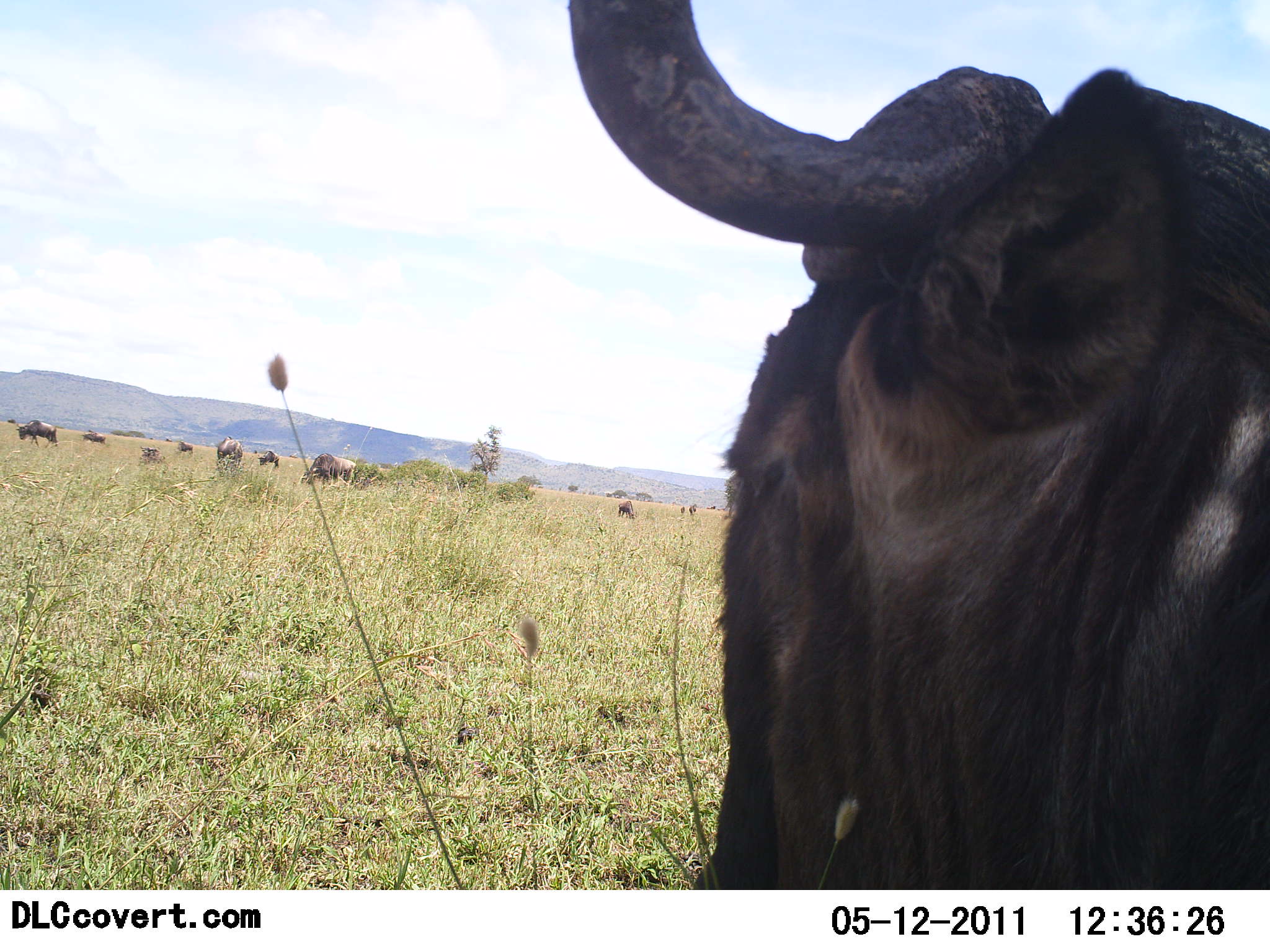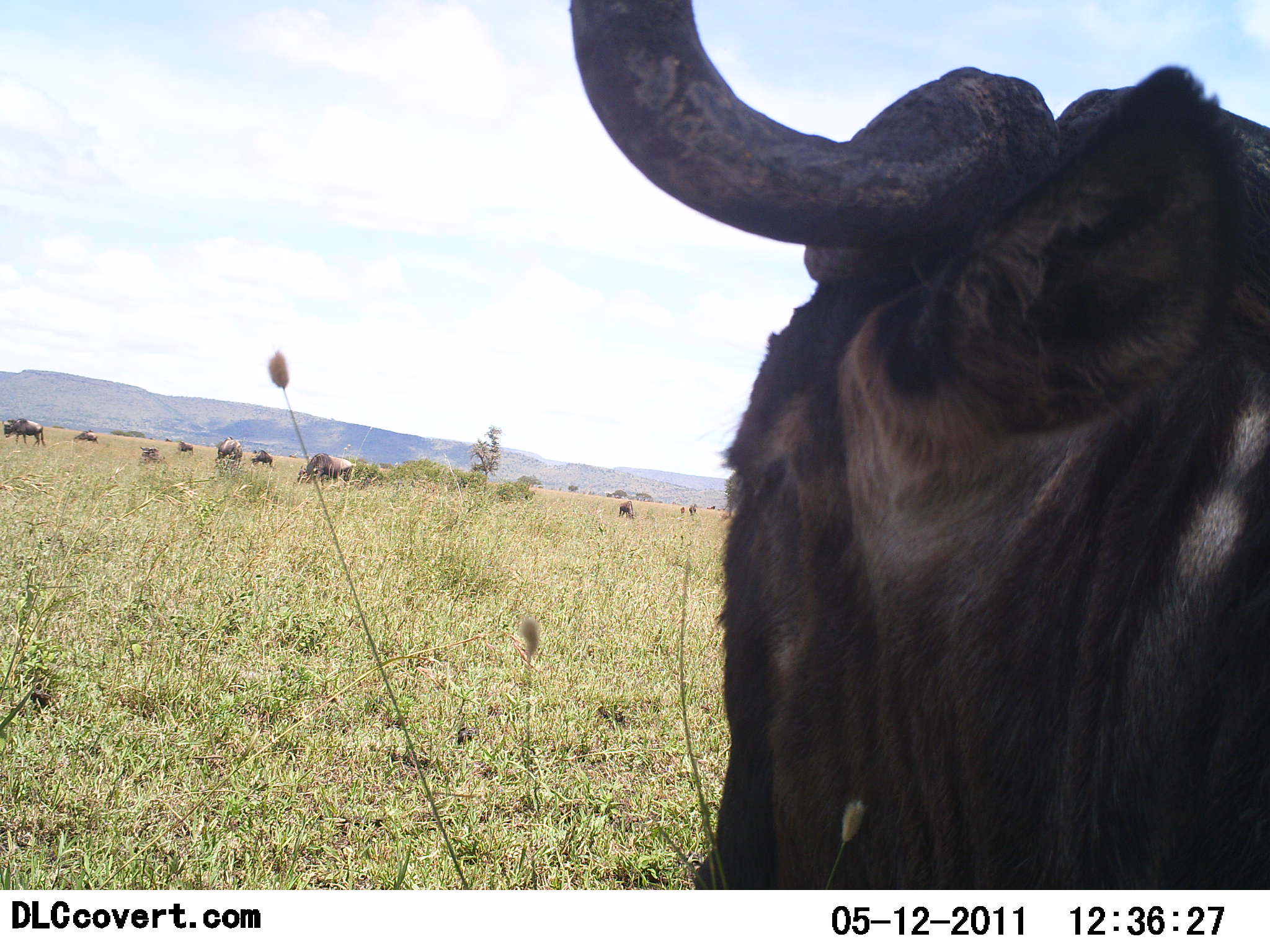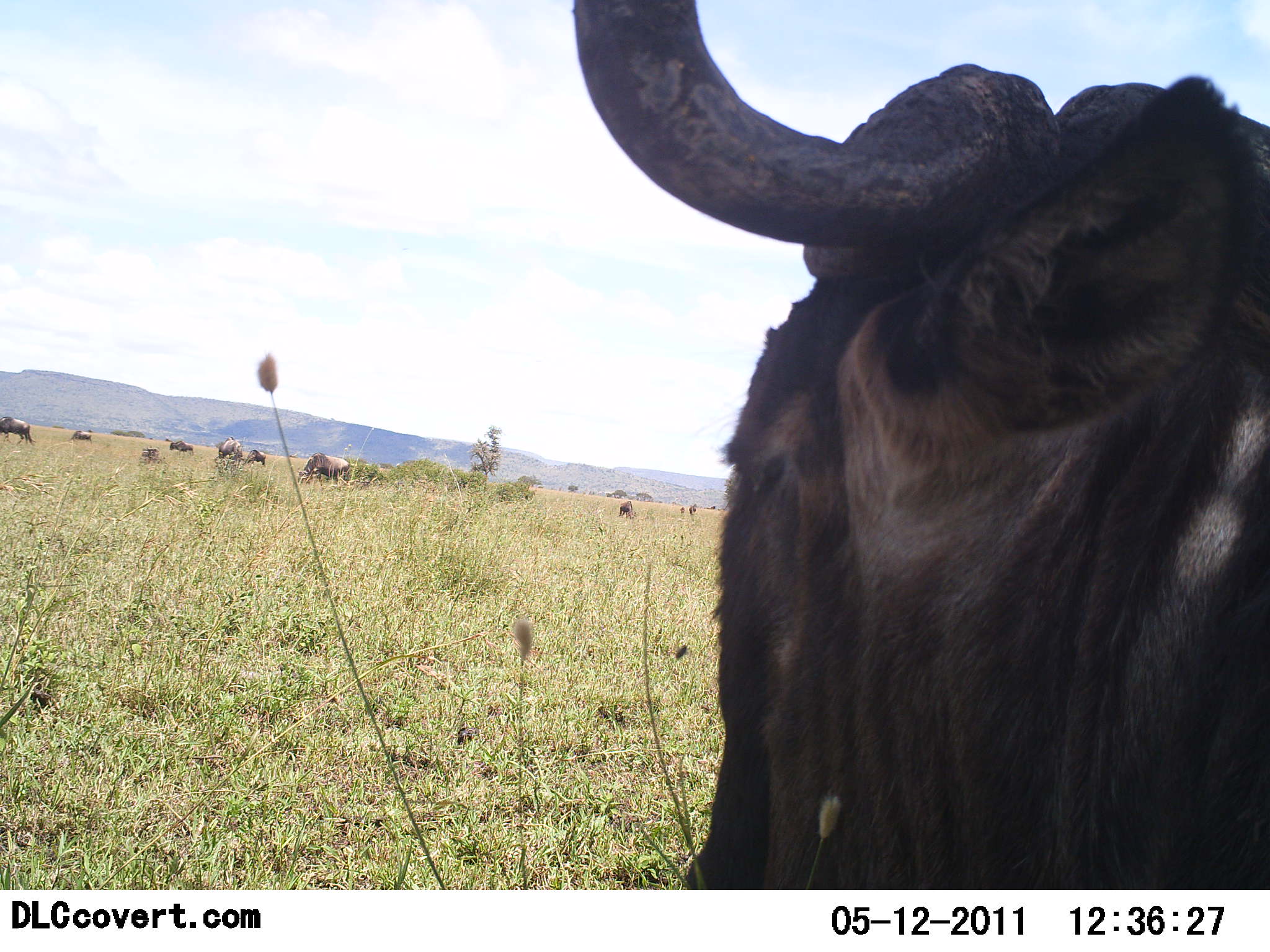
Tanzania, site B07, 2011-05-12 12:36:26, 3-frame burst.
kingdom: Animalia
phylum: Chordata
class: Mammalia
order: Artiodactyla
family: Bovidae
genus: Connochaetes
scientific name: Connochaetes taurinus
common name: blue wildebeest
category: wildebeest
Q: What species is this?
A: Wildebeest (blue wildebeest) (Connochaetes taurinus).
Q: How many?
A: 11-50.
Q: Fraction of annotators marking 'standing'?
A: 75%.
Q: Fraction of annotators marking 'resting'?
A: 17%.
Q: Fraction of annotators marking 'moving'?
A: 58%.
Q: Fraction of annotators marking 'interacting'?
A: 0%.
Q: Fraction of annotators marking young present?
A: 0%.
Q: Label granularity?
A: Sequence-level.